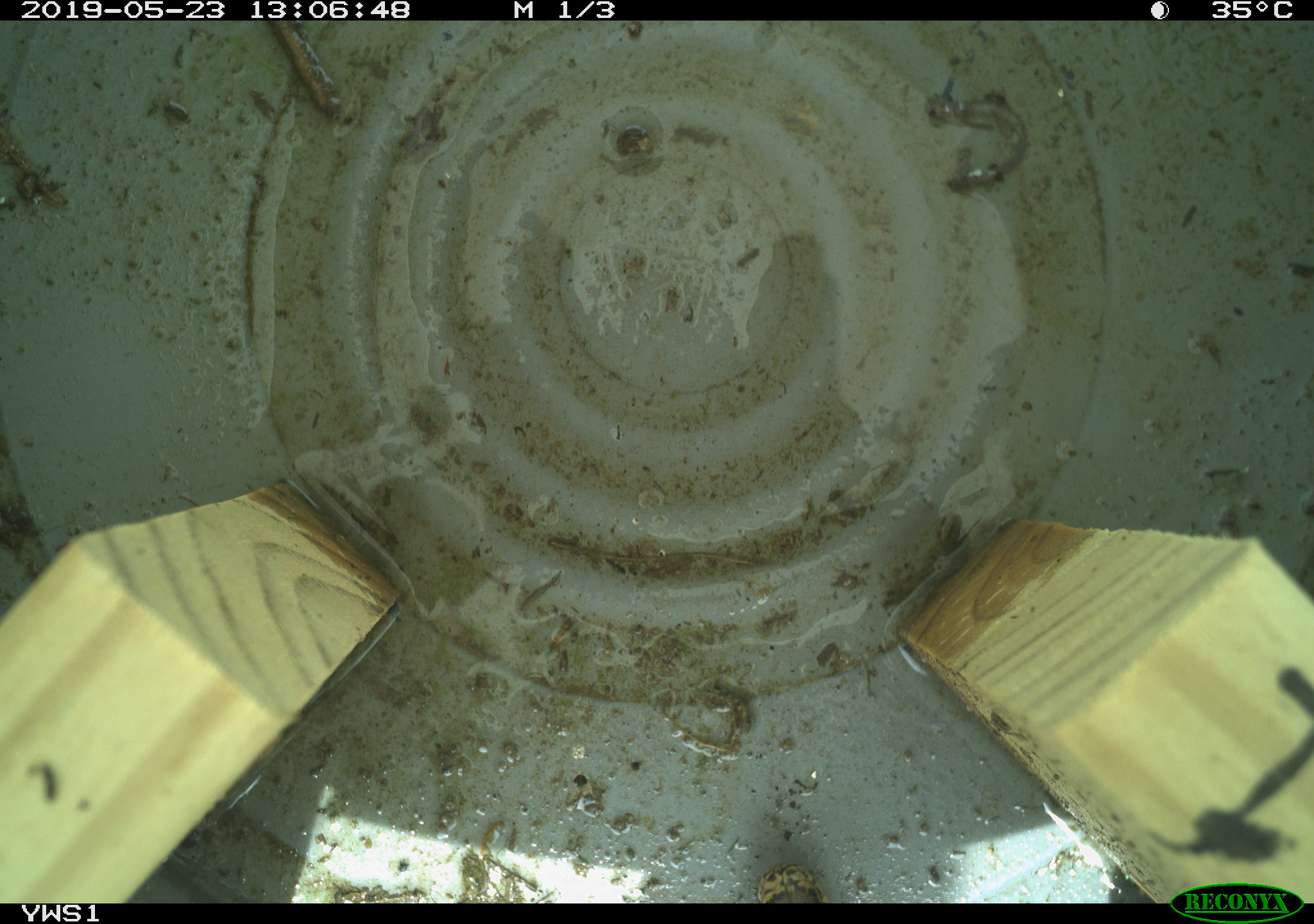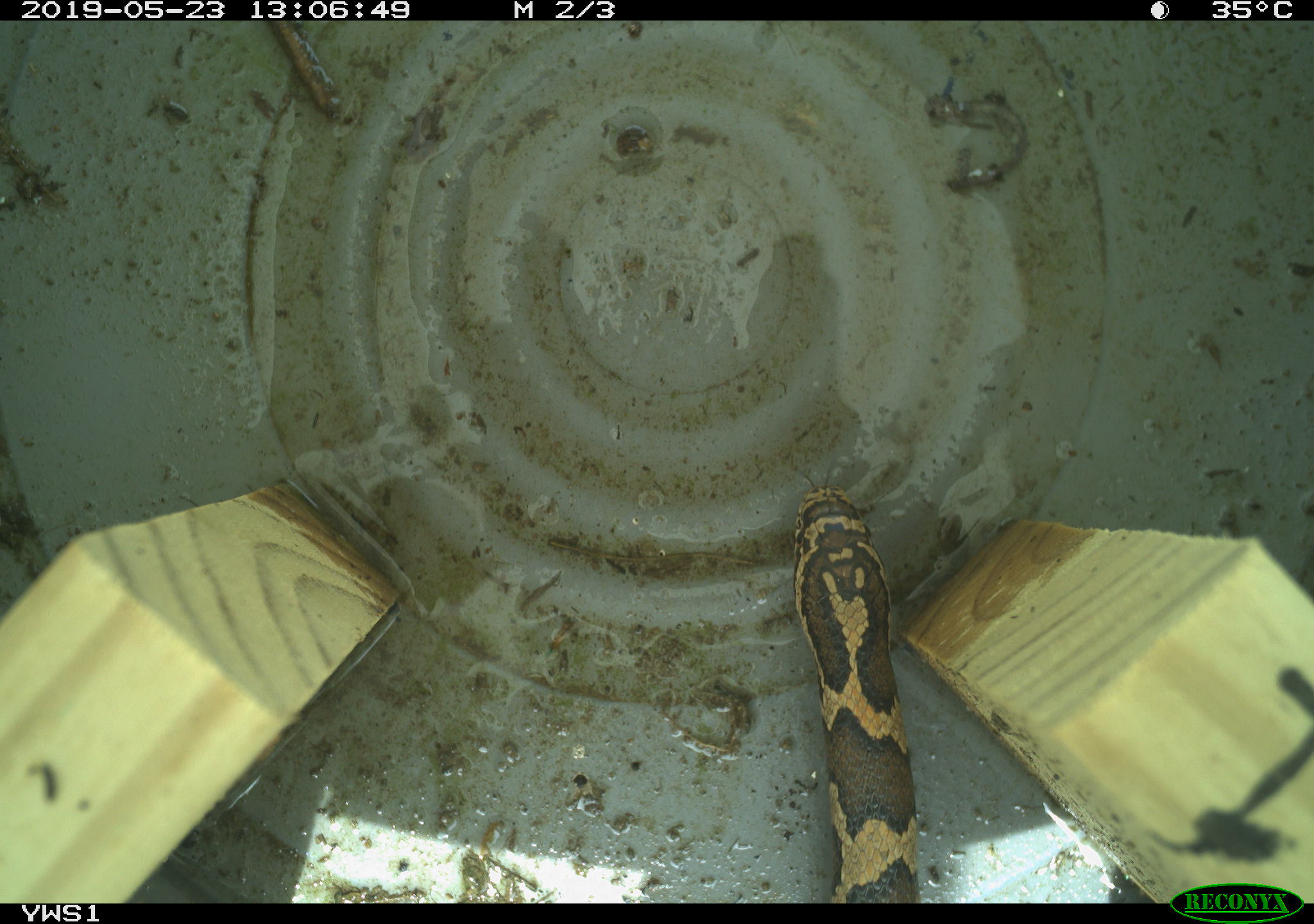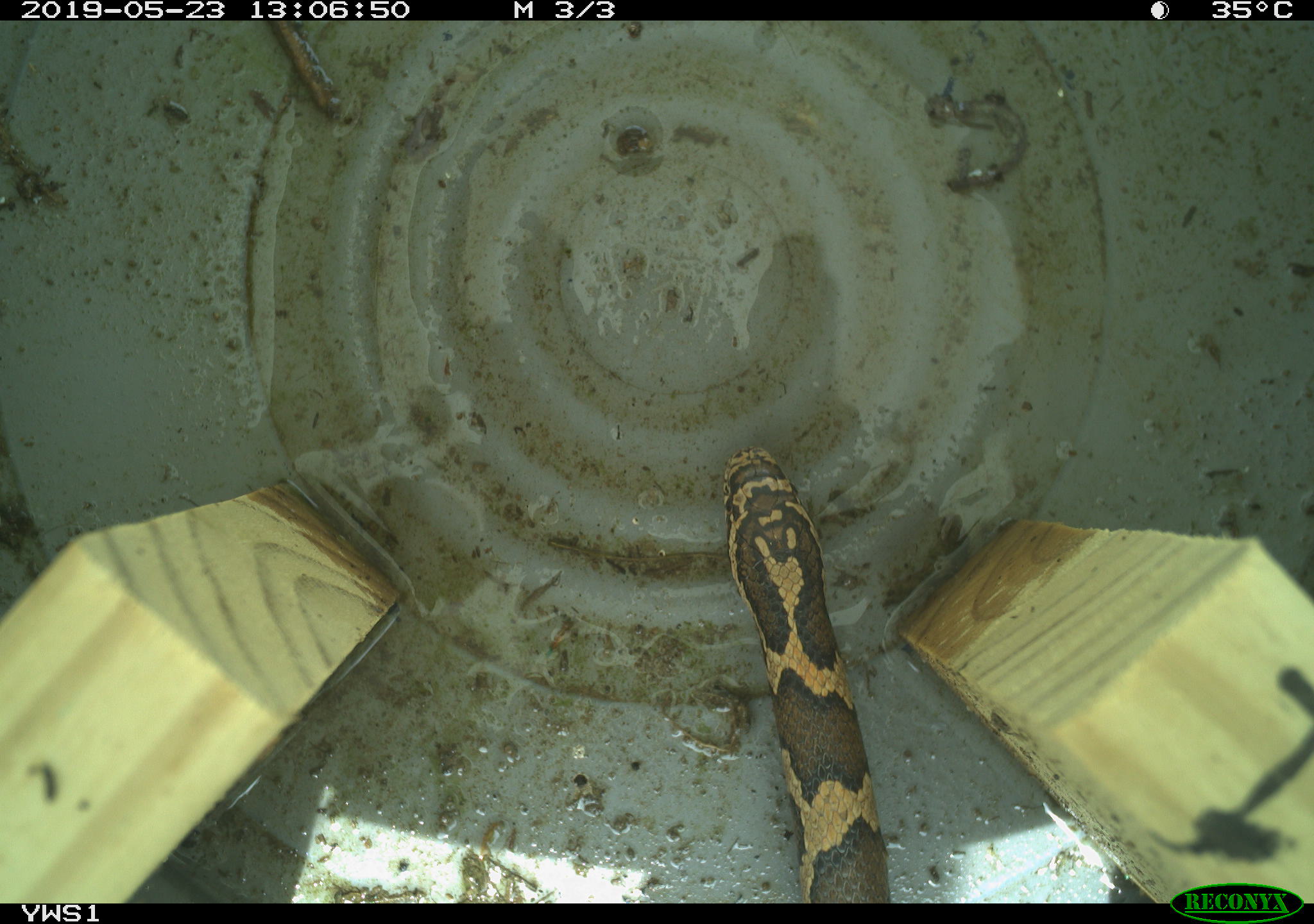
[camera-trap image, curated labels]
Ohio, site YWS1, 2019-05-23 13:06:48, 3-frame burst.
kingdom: Animalia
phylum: Chordata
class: Reptilia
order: Squamata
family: Colubridae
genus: Lampropeltis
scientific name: Lampropeltis triangulum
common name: eastern milksnake